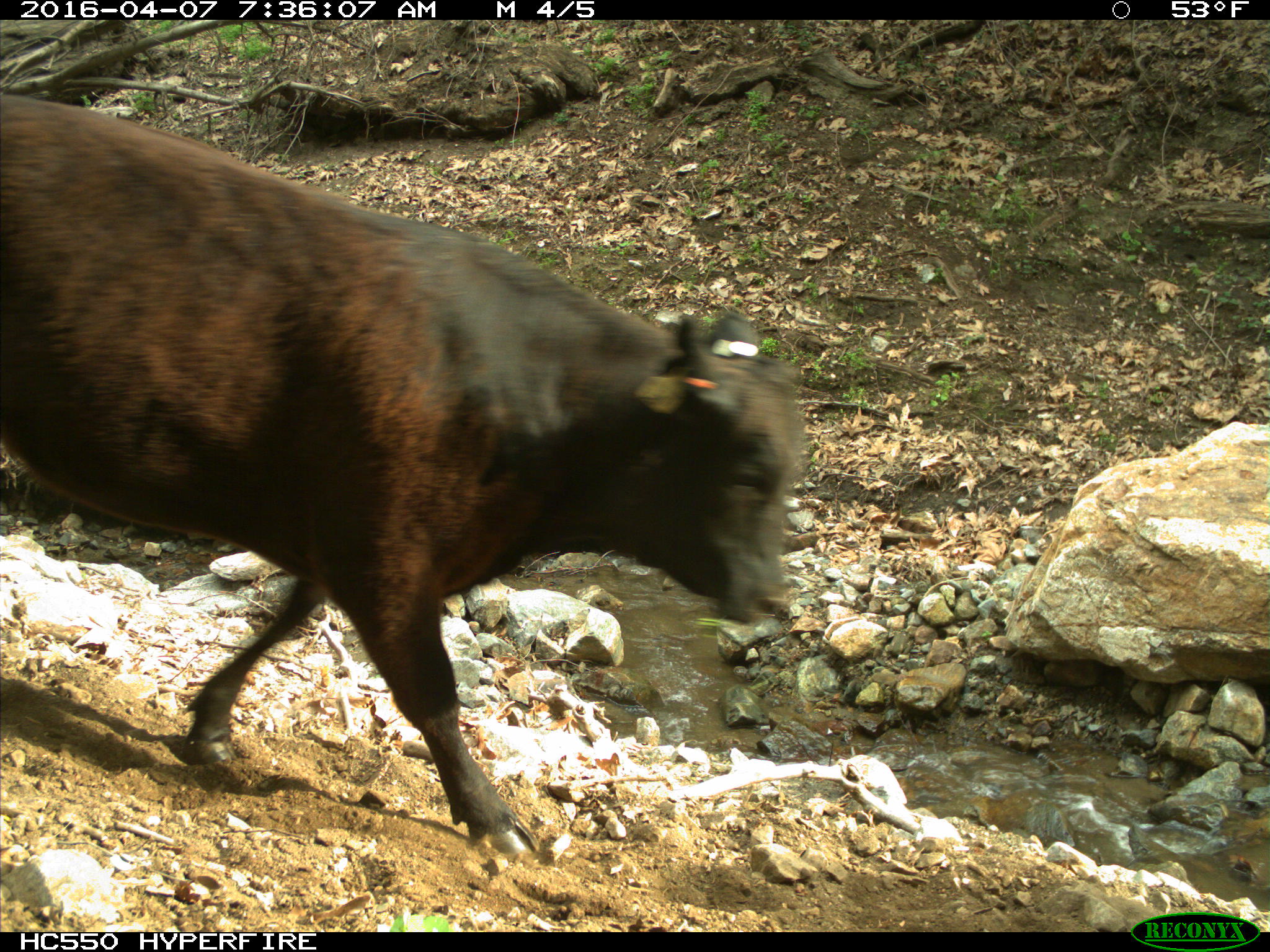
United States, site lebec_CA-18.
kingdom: Animalia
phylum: Chordata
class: Mammalia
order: Artiodactyla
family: Bovidae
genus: Bos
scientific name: Bos taurus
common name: domestic cow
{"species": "Bos taurus (domestic cow)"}